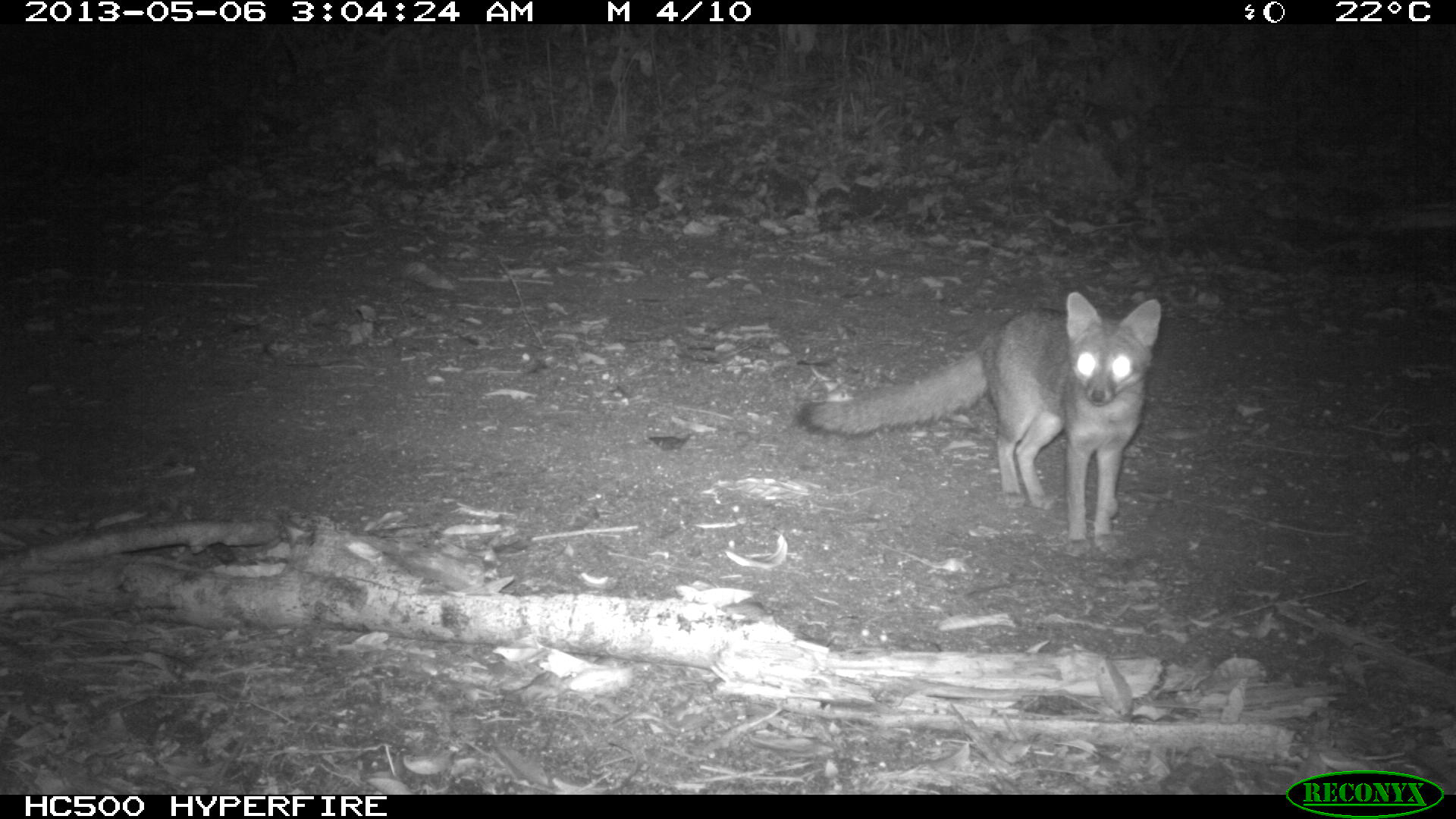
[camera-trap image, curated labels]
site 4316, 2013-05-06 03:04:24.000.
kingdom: Animalia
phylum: Chordata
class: Mammalia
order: Carnivora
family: Canidae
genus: Urocyon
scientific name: Urocyon cinereoargenteus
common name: gray fox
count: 1